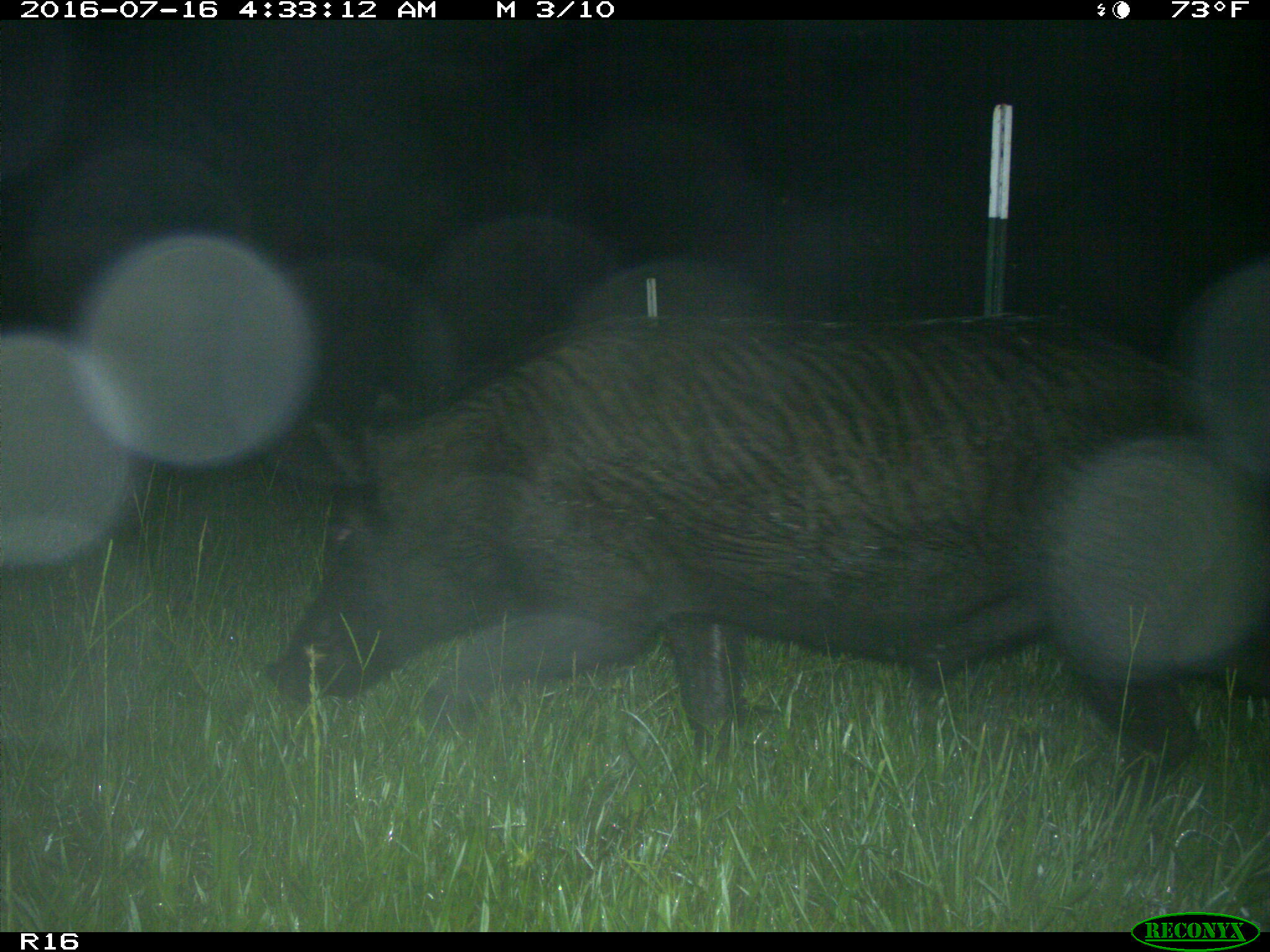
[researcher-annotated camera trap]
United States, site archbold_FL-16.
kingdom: Animalia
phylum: Chordata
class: Mammalia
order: Artiodactyla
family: Suidae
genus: Sus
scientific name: Sus scrofa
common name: wild boar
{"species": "Sus scrofa (wild boar)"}